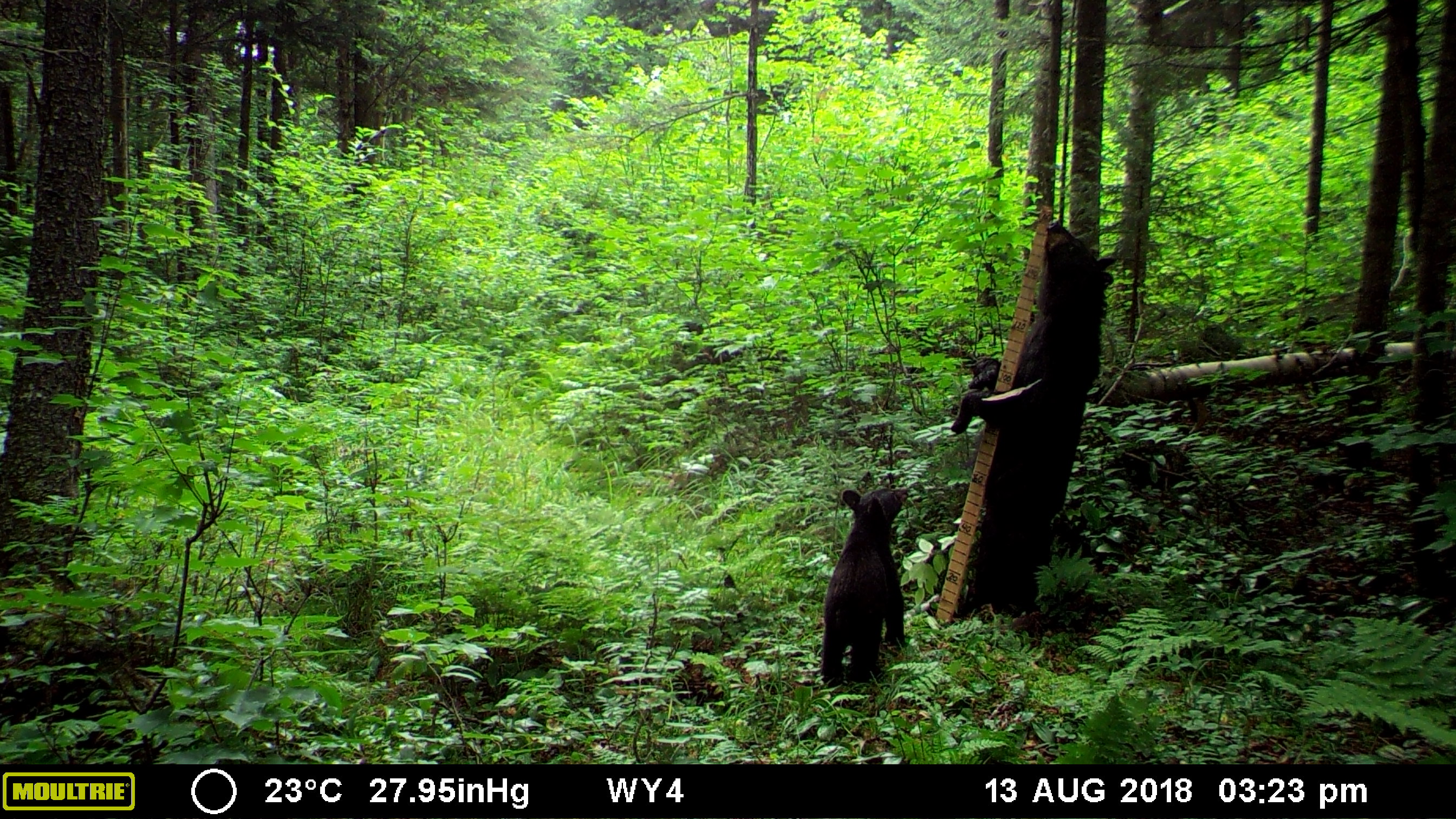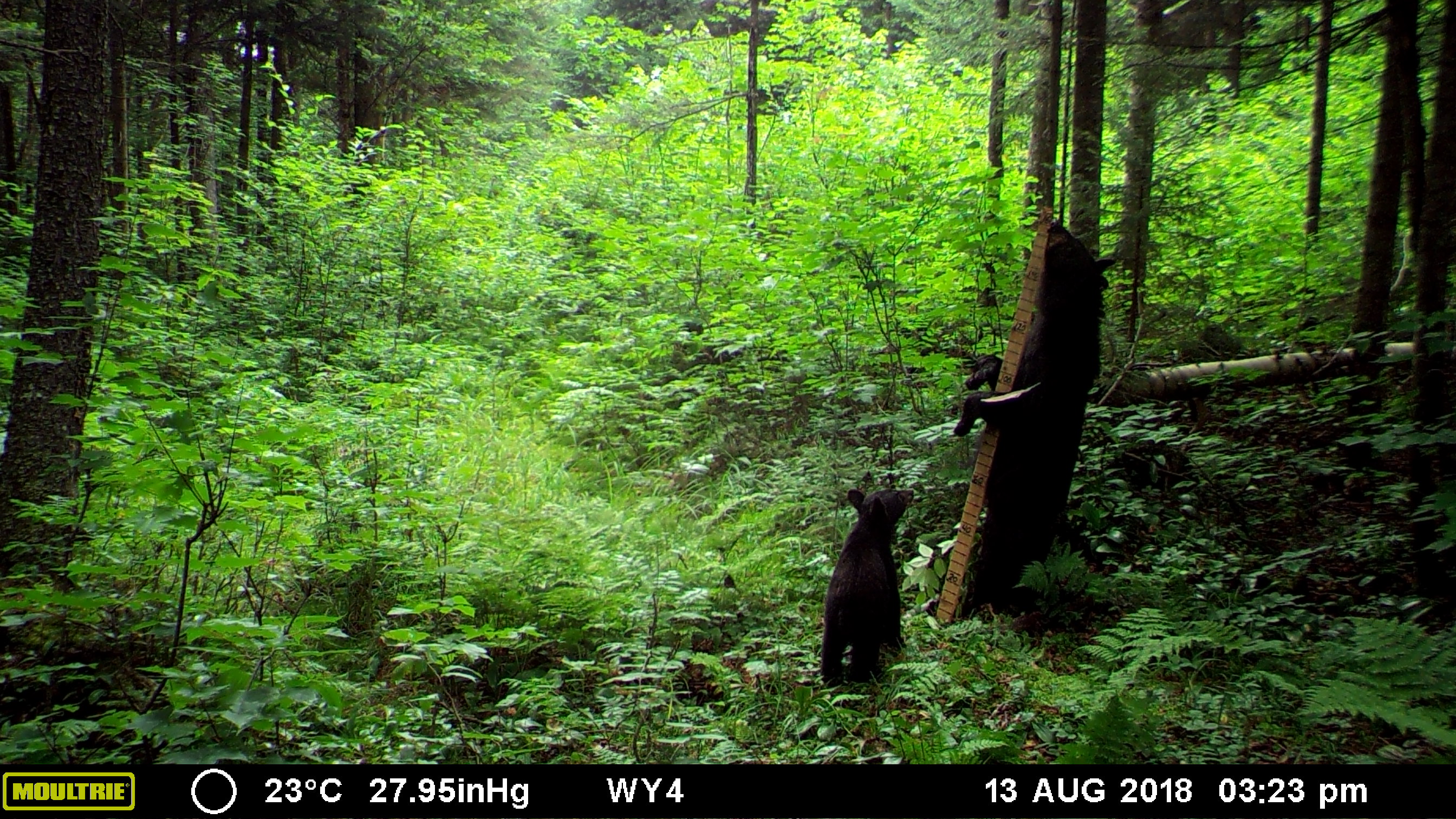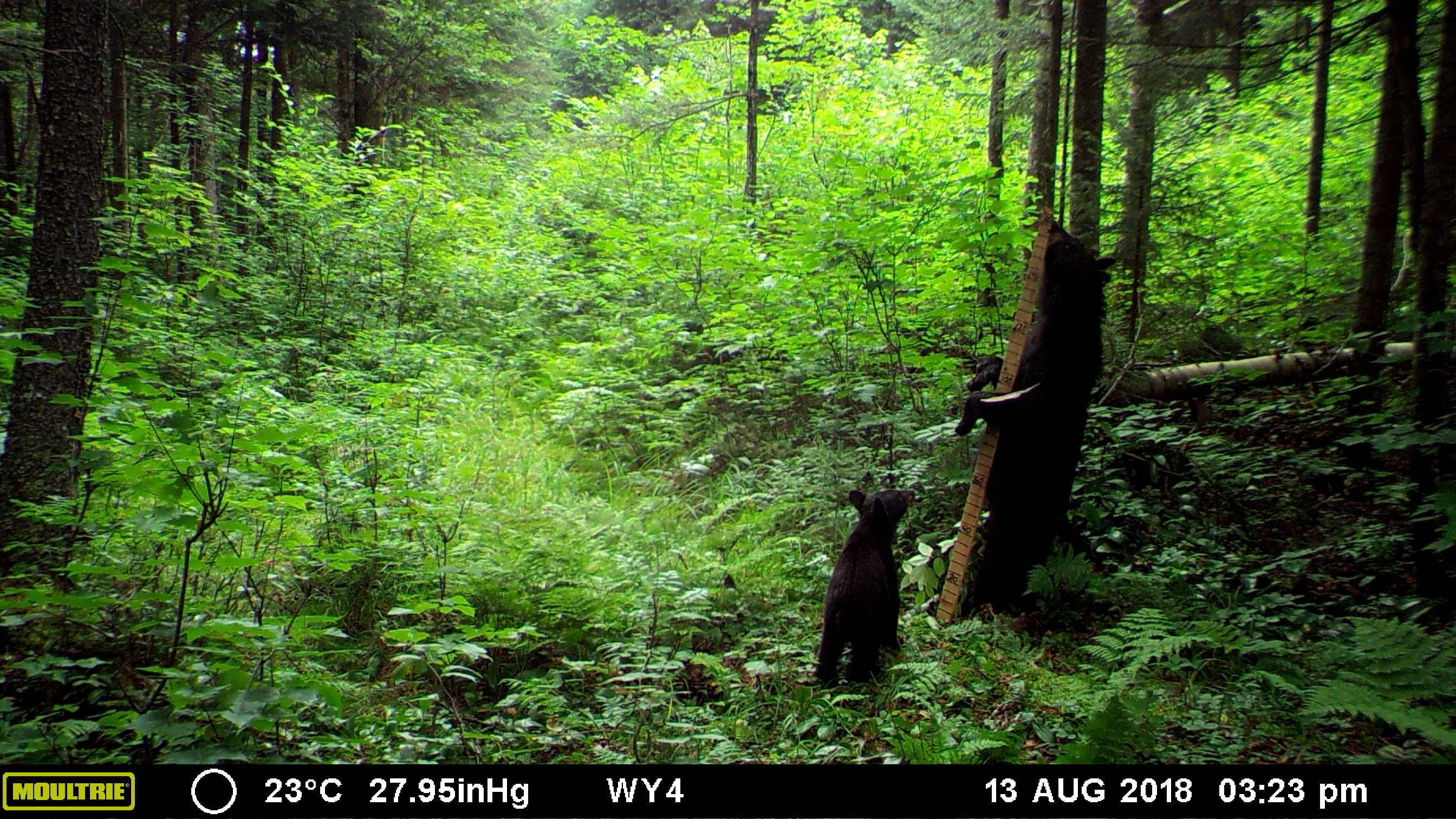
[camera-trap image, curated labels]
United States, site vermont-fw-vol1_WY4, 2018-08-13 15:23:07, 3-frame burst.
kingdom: Animalia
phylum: Chordata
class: Mammalia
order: Carnivora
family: Ursidae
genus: Ursus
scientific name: Ursus americanus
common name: black bear